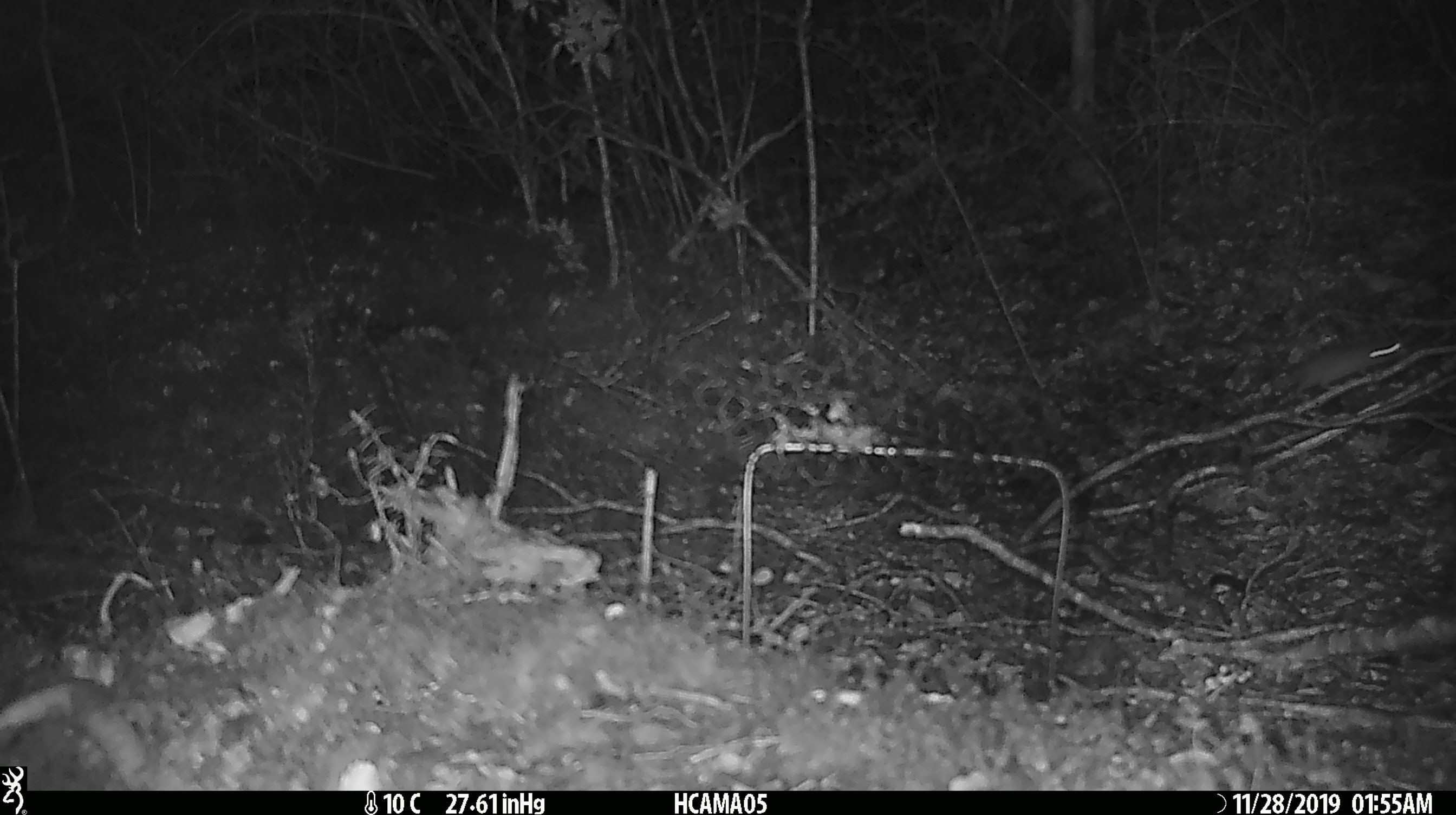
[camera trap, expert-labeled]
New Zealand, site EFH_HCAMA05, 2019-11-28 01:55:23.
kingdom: Animalia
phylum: Chordata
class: Mammalia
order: Rodentia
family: Muridae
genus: Mus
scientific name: Mus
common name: mouse